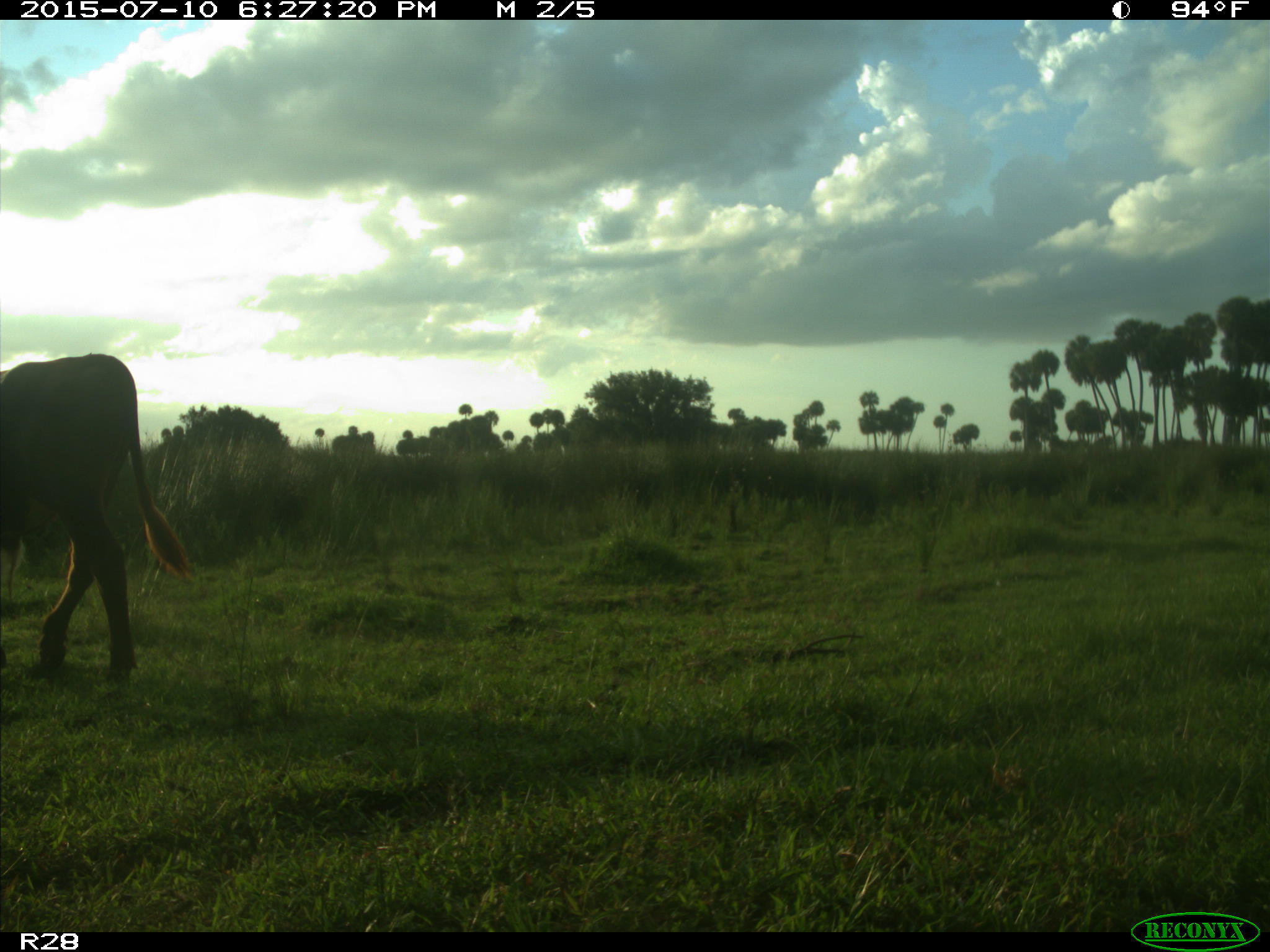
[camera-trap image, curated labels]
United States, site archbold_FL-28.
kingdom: Animalia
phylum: Chordata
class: Mammalia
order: Artiodactyla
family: Bovidae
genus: Bos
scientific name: Bos taurus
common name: domestic cow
Bos taurus (domestic cow).